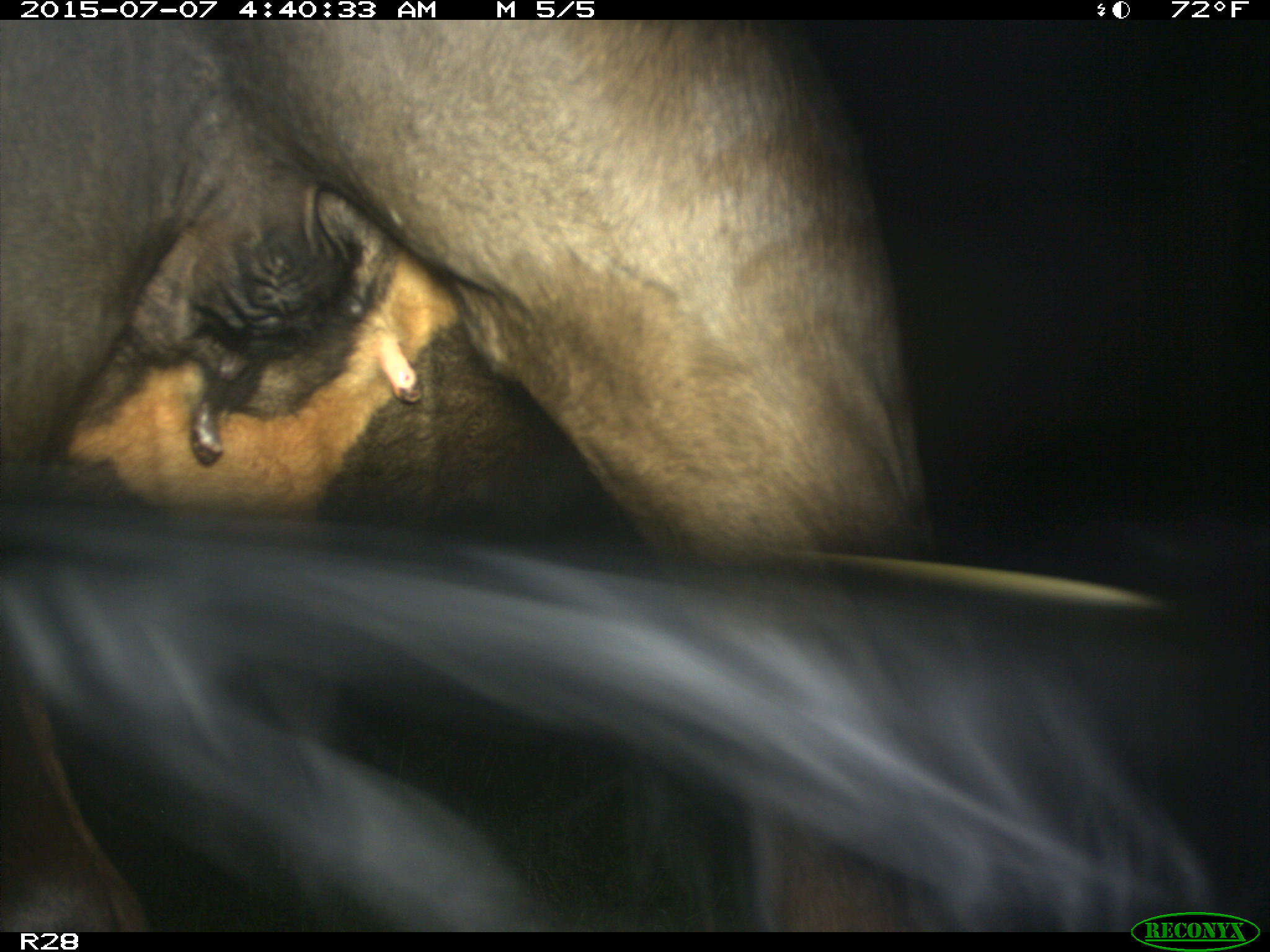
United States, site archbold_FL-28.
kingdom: Animalia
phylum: Chordata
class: Mammalia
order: Artiodactyla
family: Bovidae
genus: Bos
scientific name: Bos taurus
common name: domestic cow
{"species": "Bos taurus (domestic cow)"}